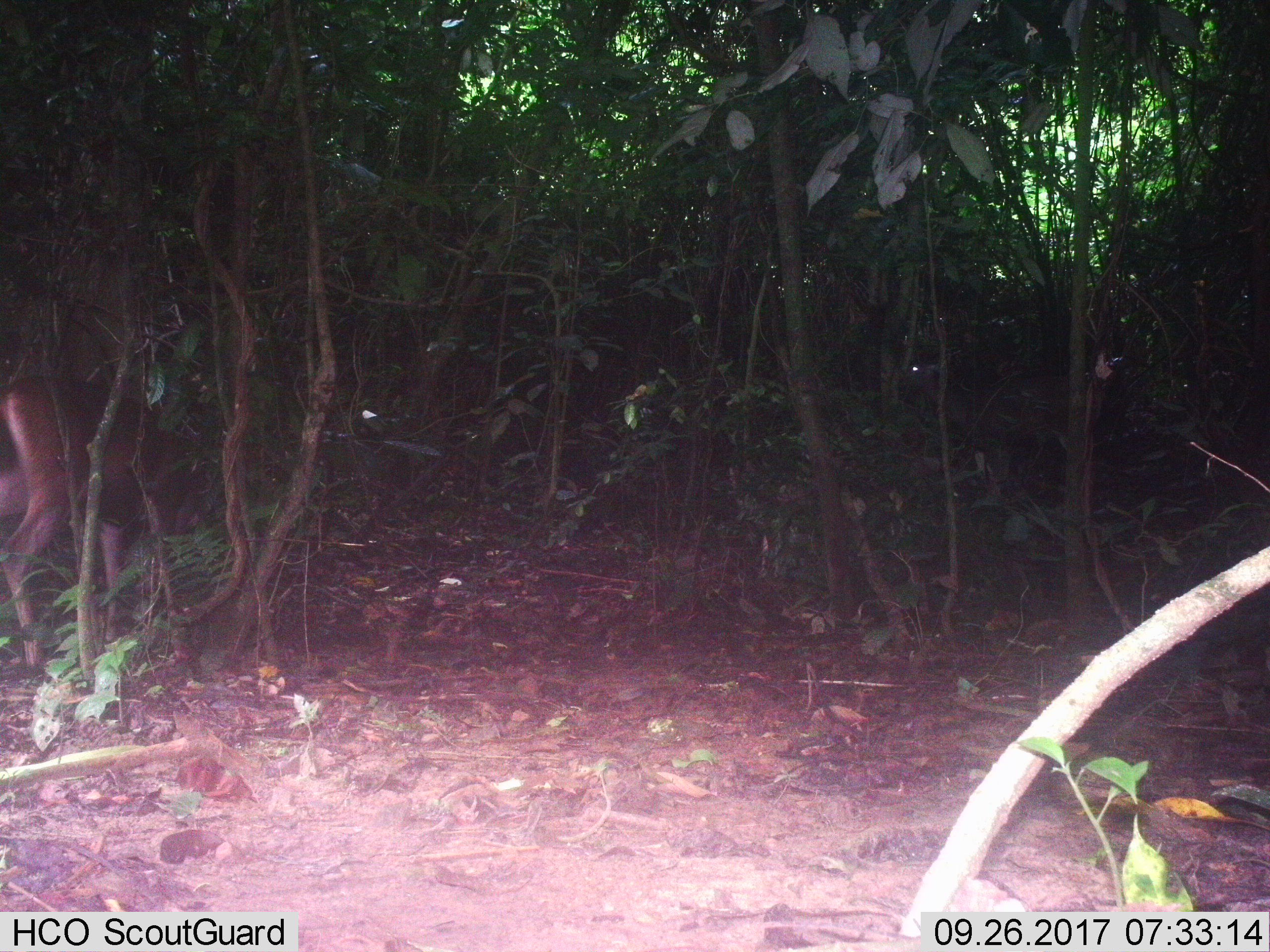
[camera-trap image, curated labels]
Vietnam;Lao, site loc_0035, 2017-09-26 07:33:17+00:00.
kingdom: Animalia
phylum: Chordata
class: Mammalia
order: Artiodactyla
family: Cervidae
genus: Rusa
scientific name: Rusa unicolor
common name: sambar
Sambar (Rusa unicolor). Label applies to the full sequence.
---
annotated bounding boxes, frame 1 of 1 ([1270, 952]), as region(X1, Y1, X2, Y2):
sambar: region(0, 373, 286, 674)